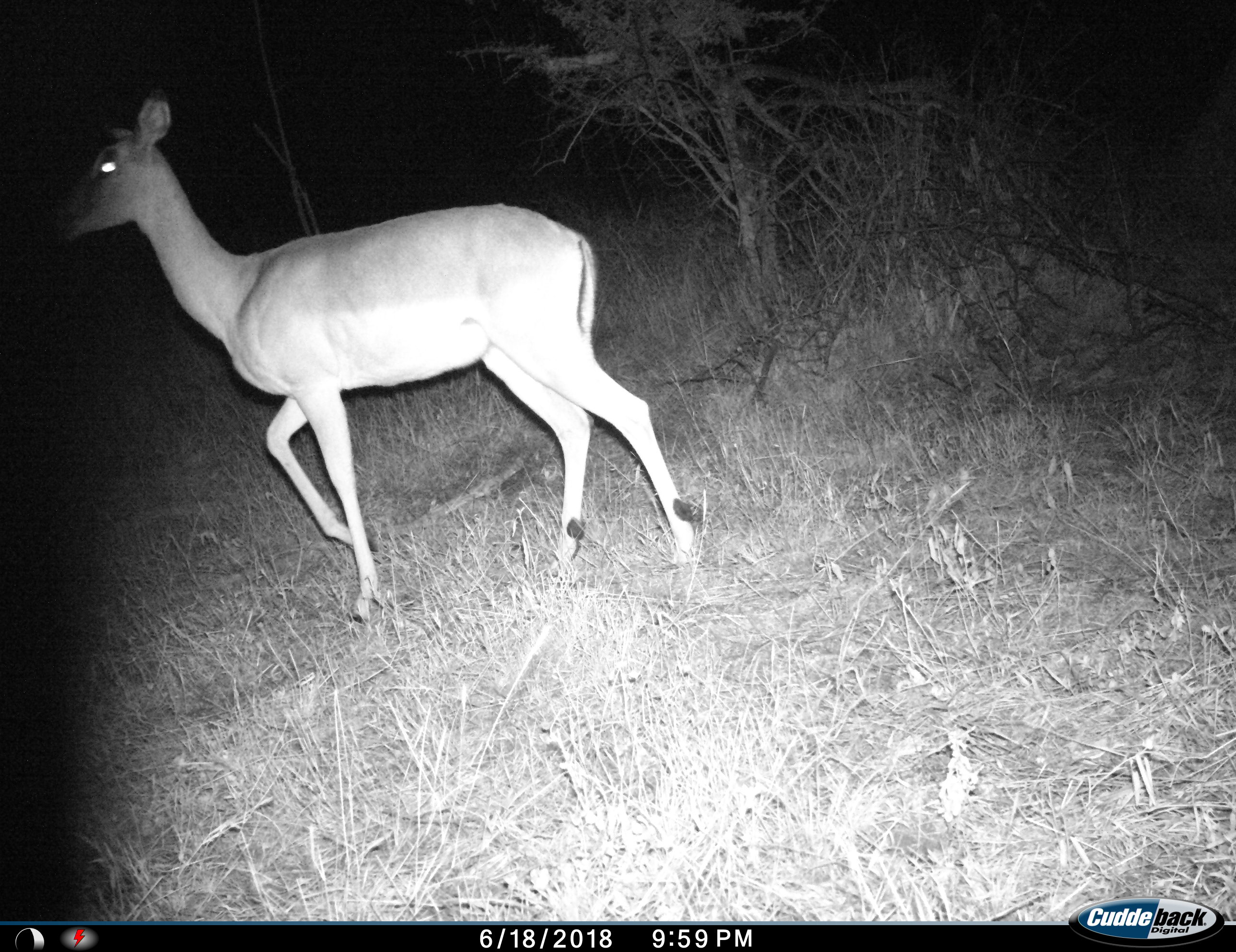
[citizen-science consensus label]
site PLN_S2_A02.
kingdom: Animalia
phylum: Chordata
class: Mammalia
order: Artiodactyla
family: Bovidae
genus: Aepyceros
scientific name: Aepyceros melampus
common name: impala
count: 1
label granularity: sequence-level